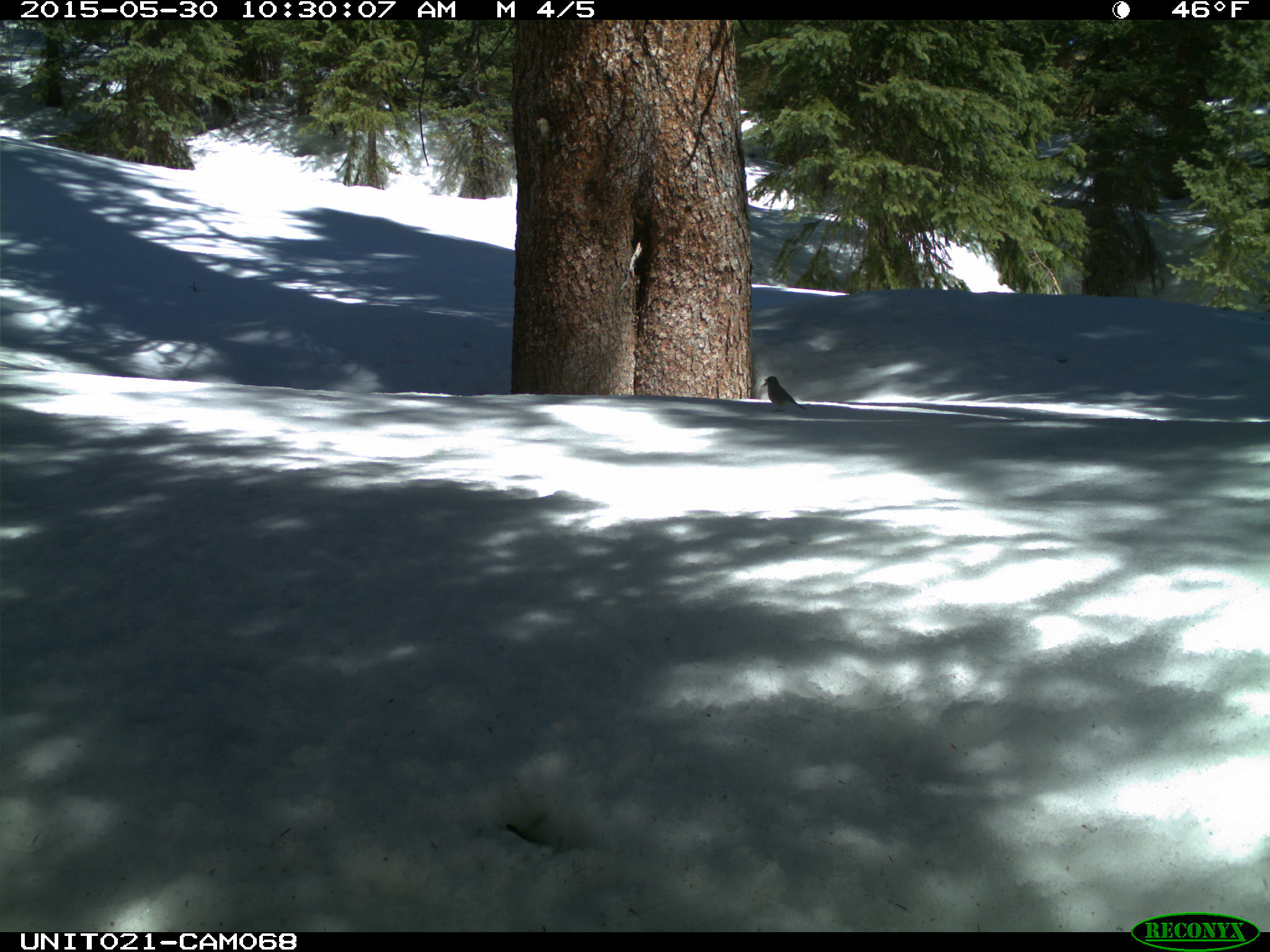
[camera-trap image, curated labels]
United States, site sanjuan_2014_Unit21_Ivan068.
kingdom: Animalia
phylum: Chordata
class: Aves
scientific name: Aves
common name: birds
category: unidentified bird